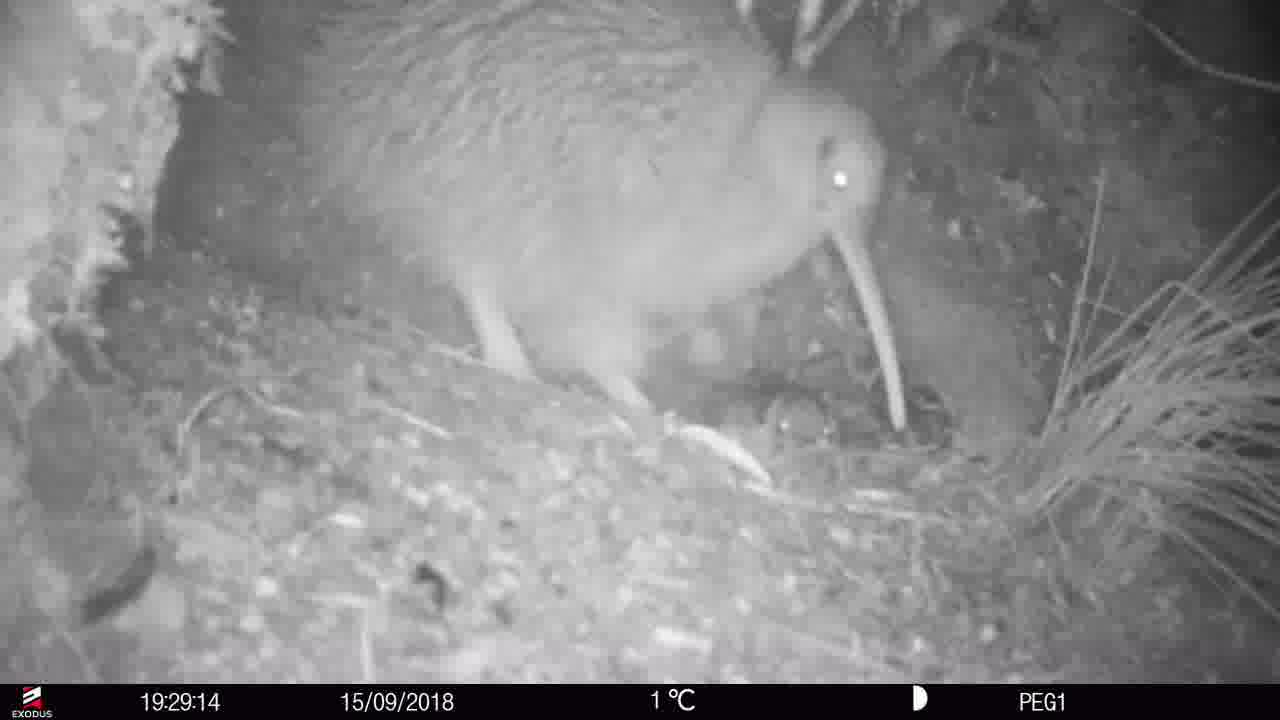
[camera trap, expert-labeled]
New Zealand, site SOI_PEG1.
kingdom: Animalia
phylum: Chordata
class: Aves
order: Apterygiformes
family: Apterygidae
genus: Apteryx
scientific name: Apteryx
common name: kiwi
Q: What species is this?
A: Kiwi (Apteryx).